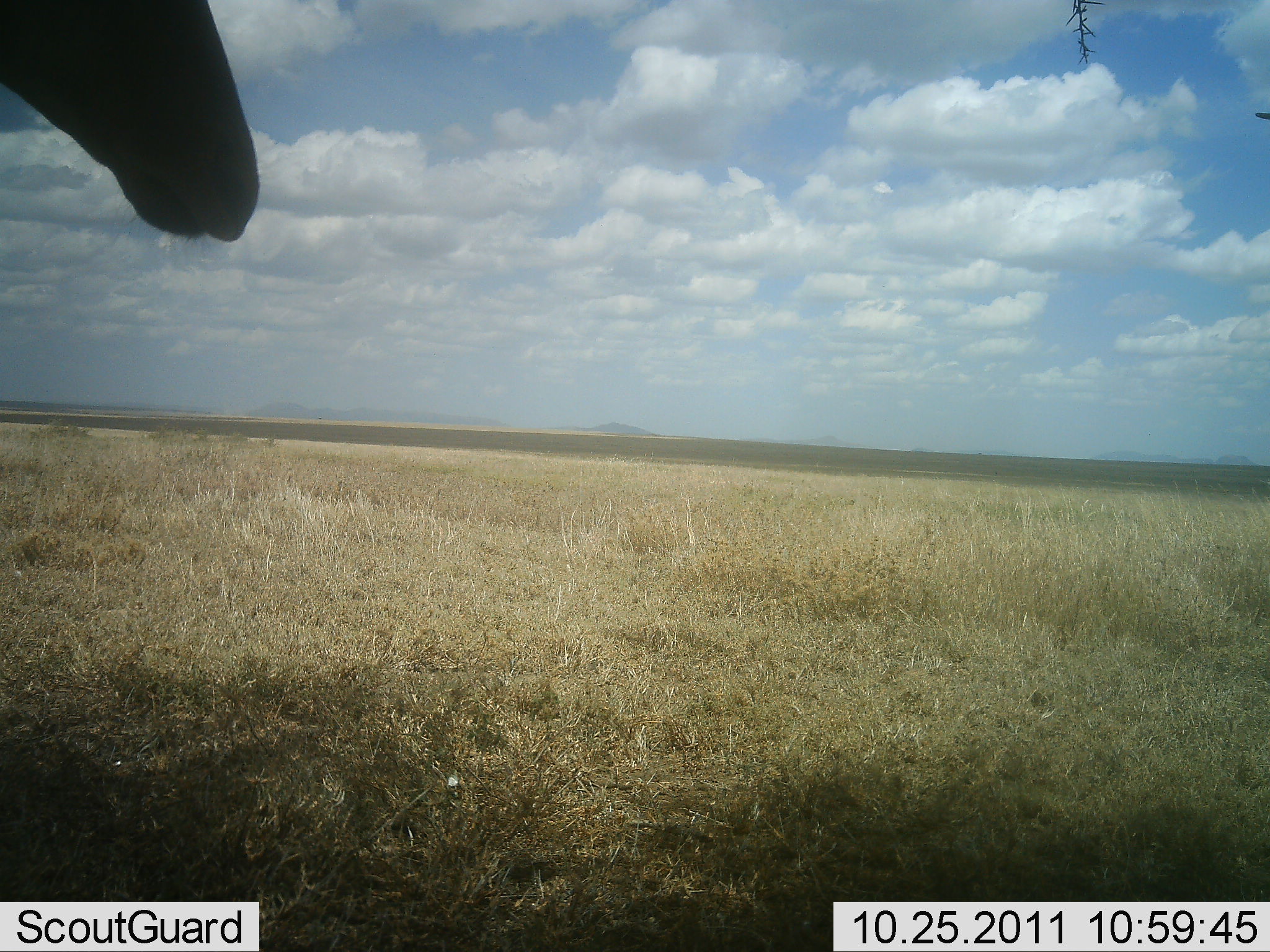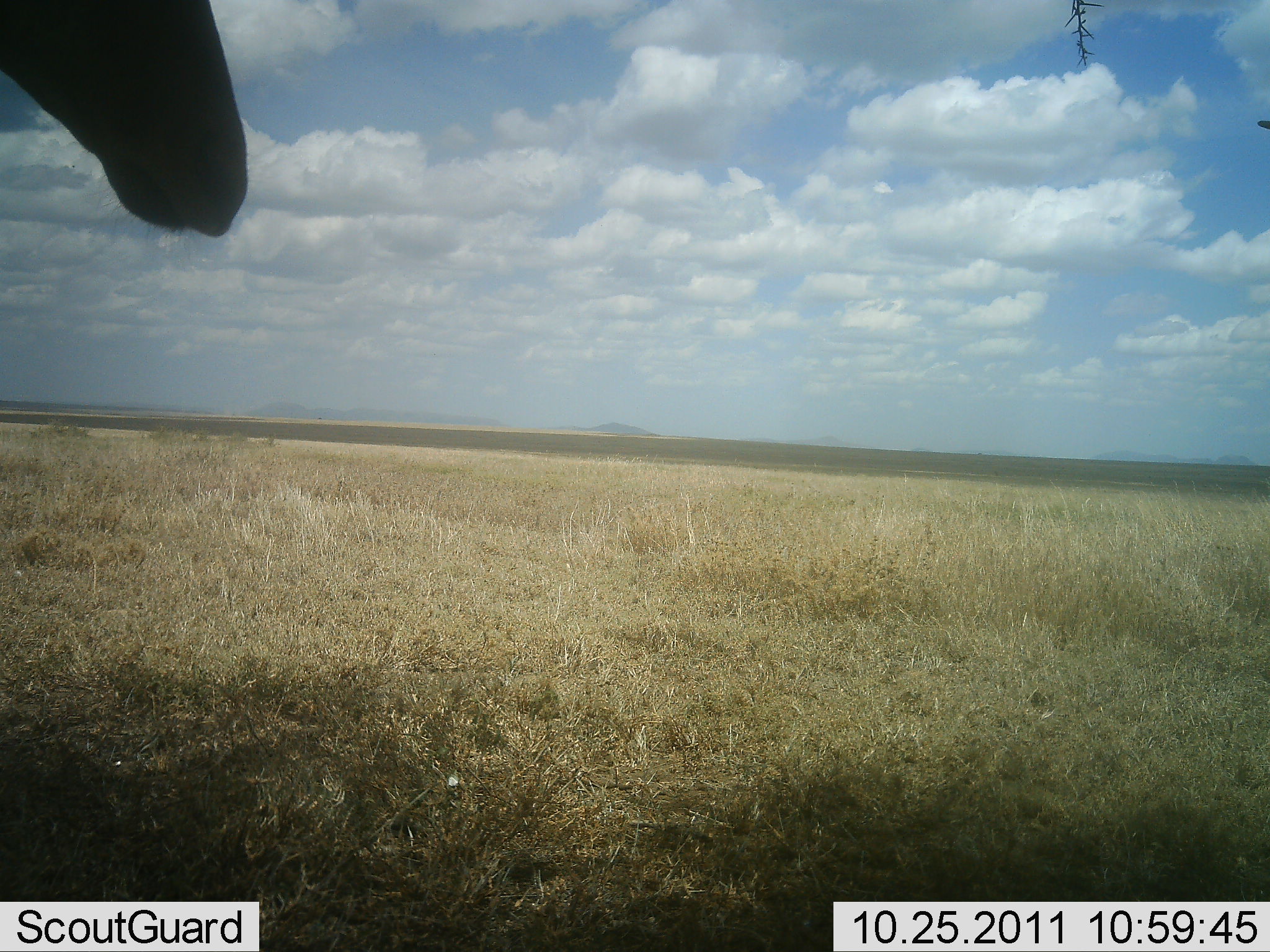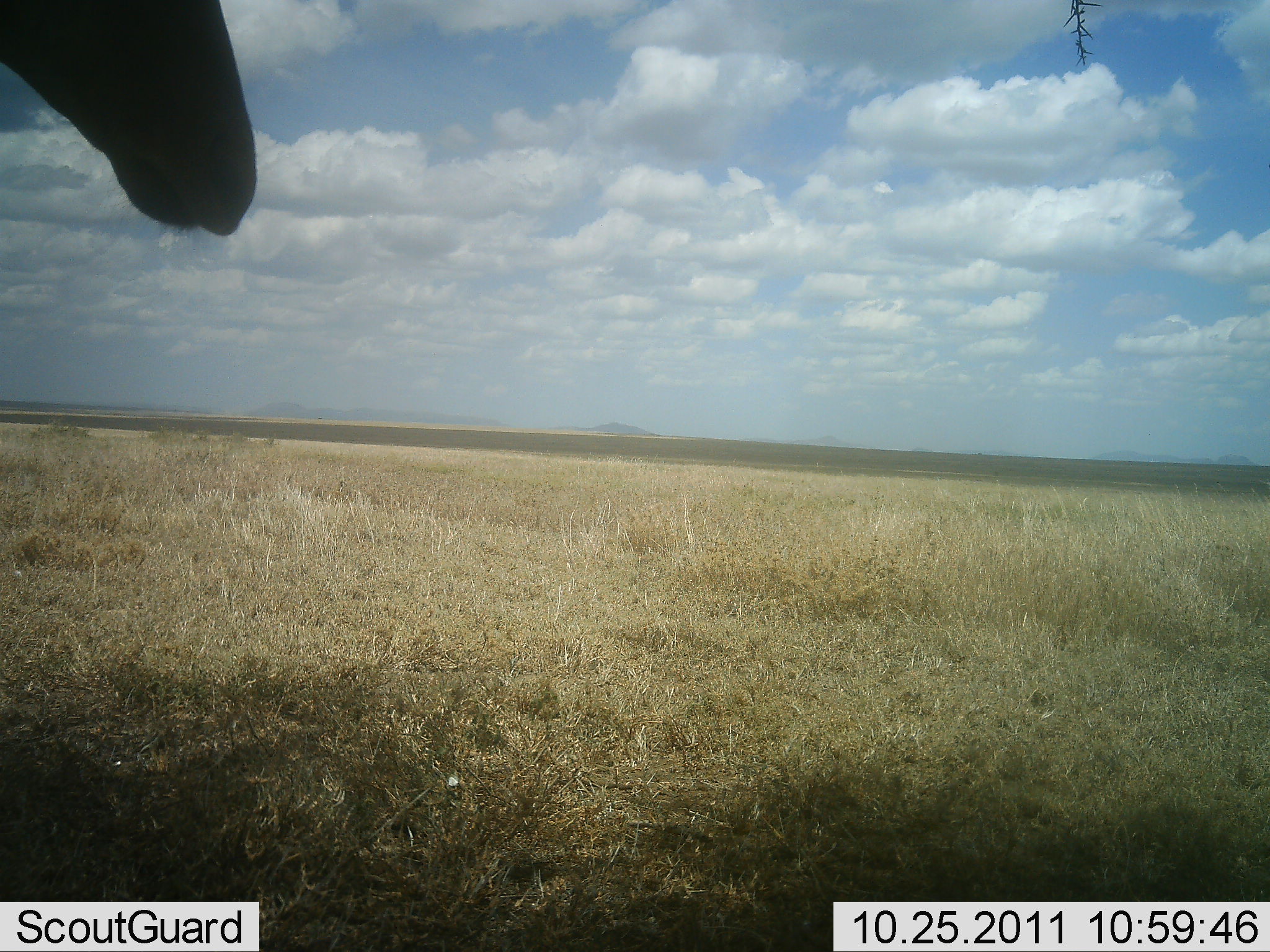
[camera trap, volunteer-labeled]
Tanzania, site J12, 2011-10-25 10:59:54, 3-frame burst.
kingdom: Animalia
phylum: Chordata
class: Mammalia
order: Artiodactyla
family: Bovidae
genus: Damaliscus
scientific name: Damaliscus lunatus jimela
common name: topi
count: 1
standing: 100%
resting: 0%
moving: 0%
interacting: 0%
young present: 0%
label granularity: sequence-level